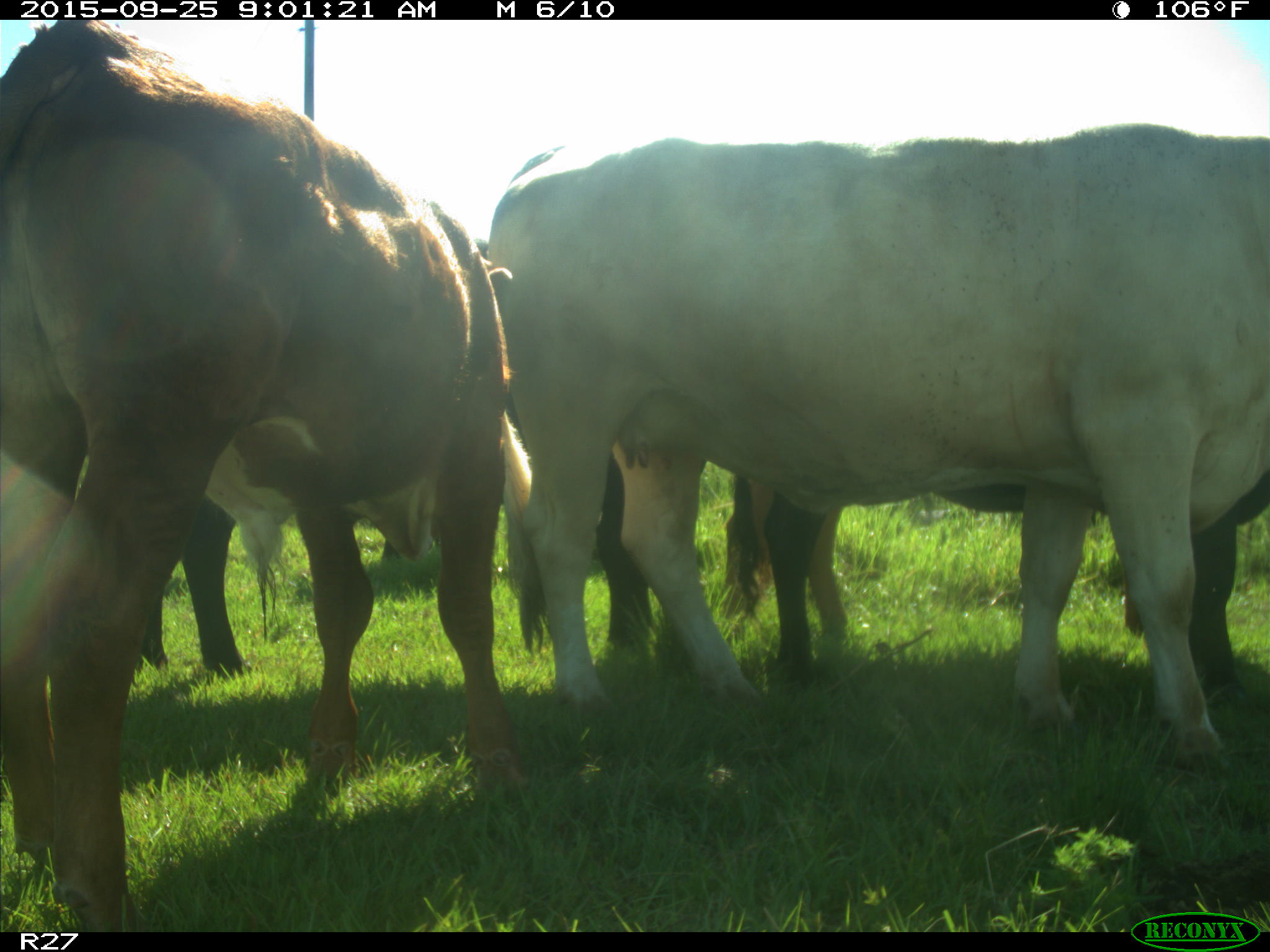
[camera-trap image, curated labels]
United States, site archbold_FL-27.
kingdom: Animalia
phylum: Chordata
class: Mammalia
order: Artiodactyla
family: Bovidae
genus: Bos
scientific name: Bos taurus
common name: domestic cow